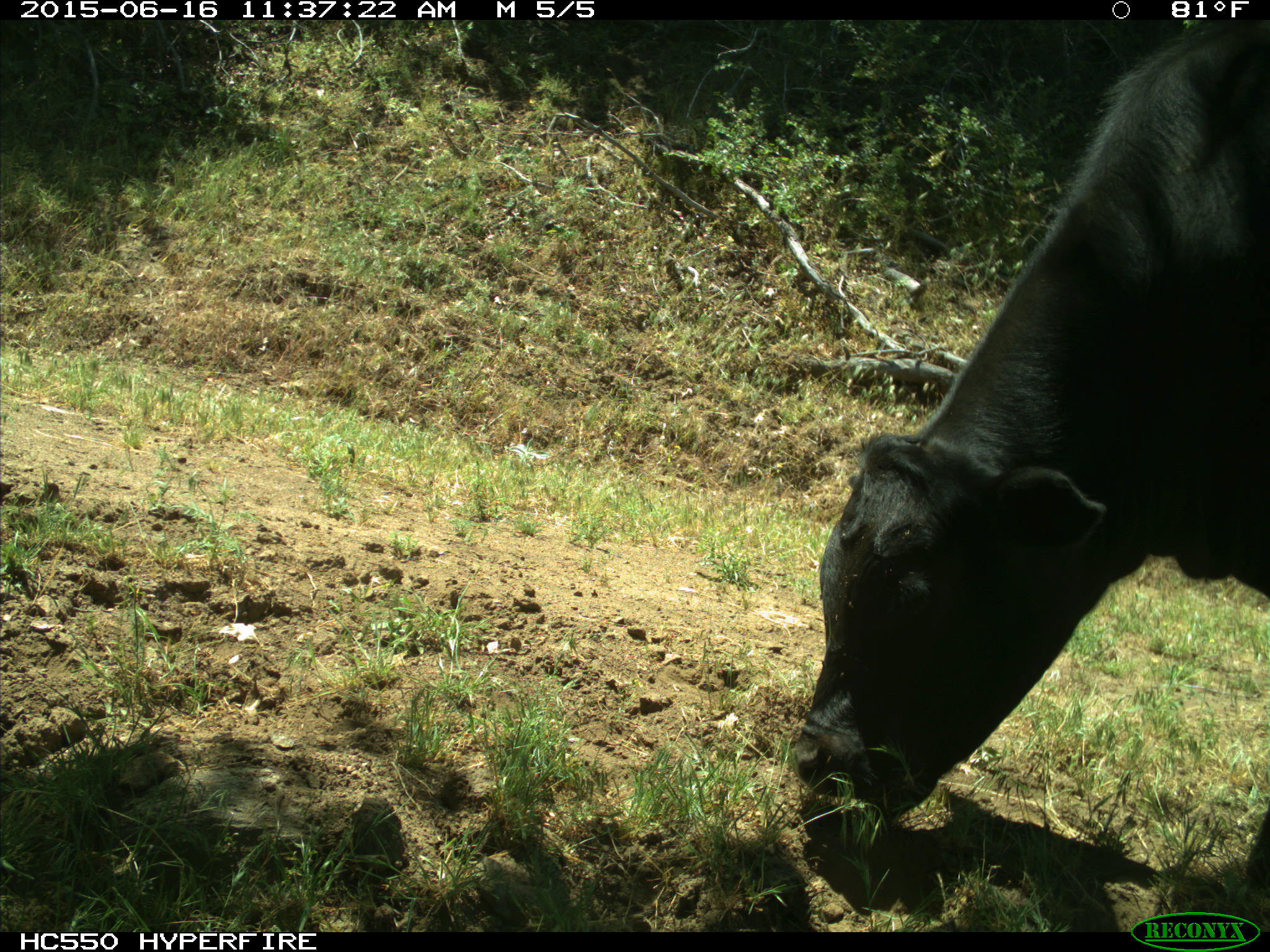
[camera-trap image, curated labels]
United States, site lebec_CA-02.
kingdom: Animalia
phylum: Chordata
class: Mammalia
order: Artiodactyla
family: Bovidae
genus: Bos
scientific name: Bos taurus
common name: domestic cow